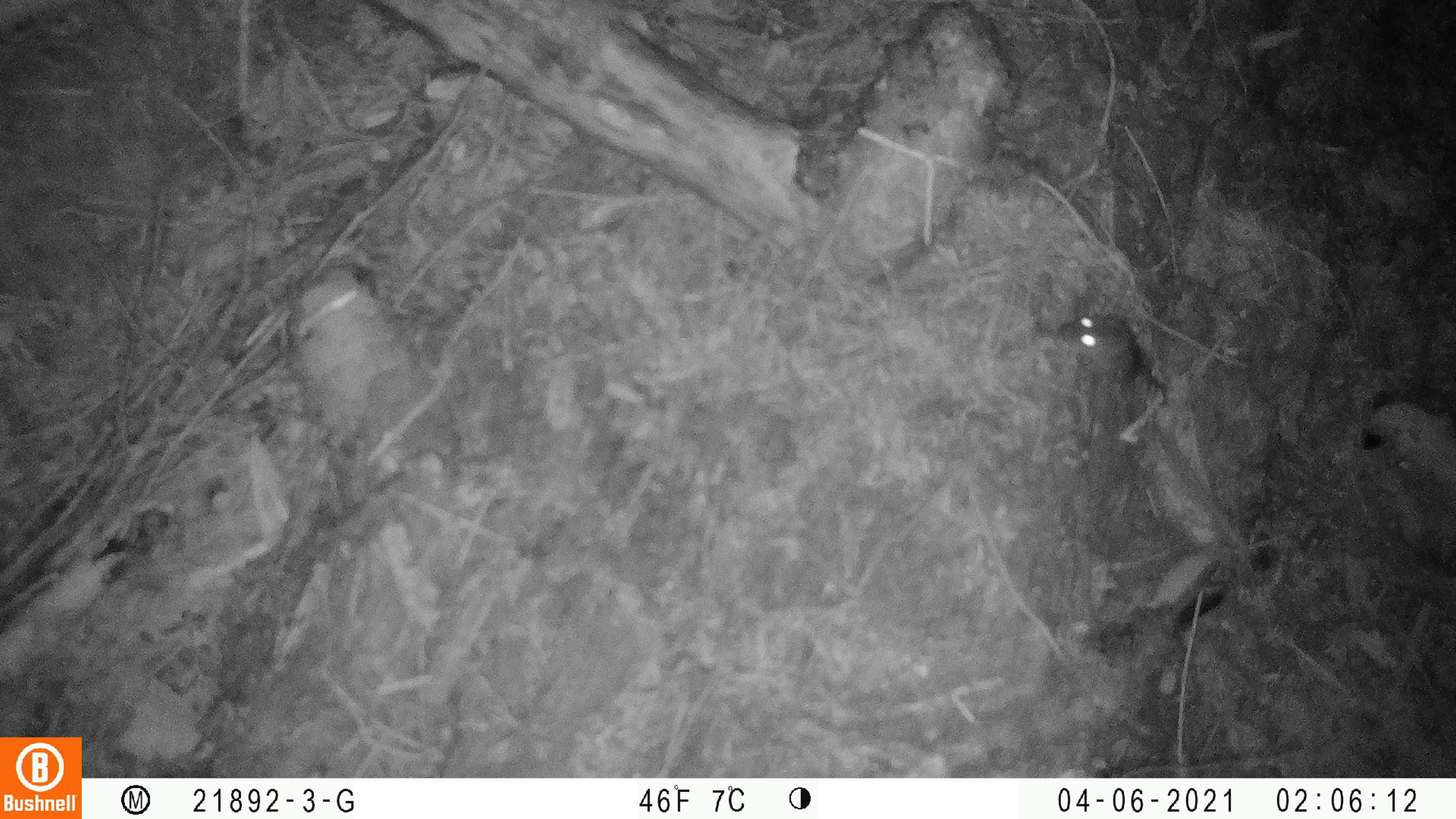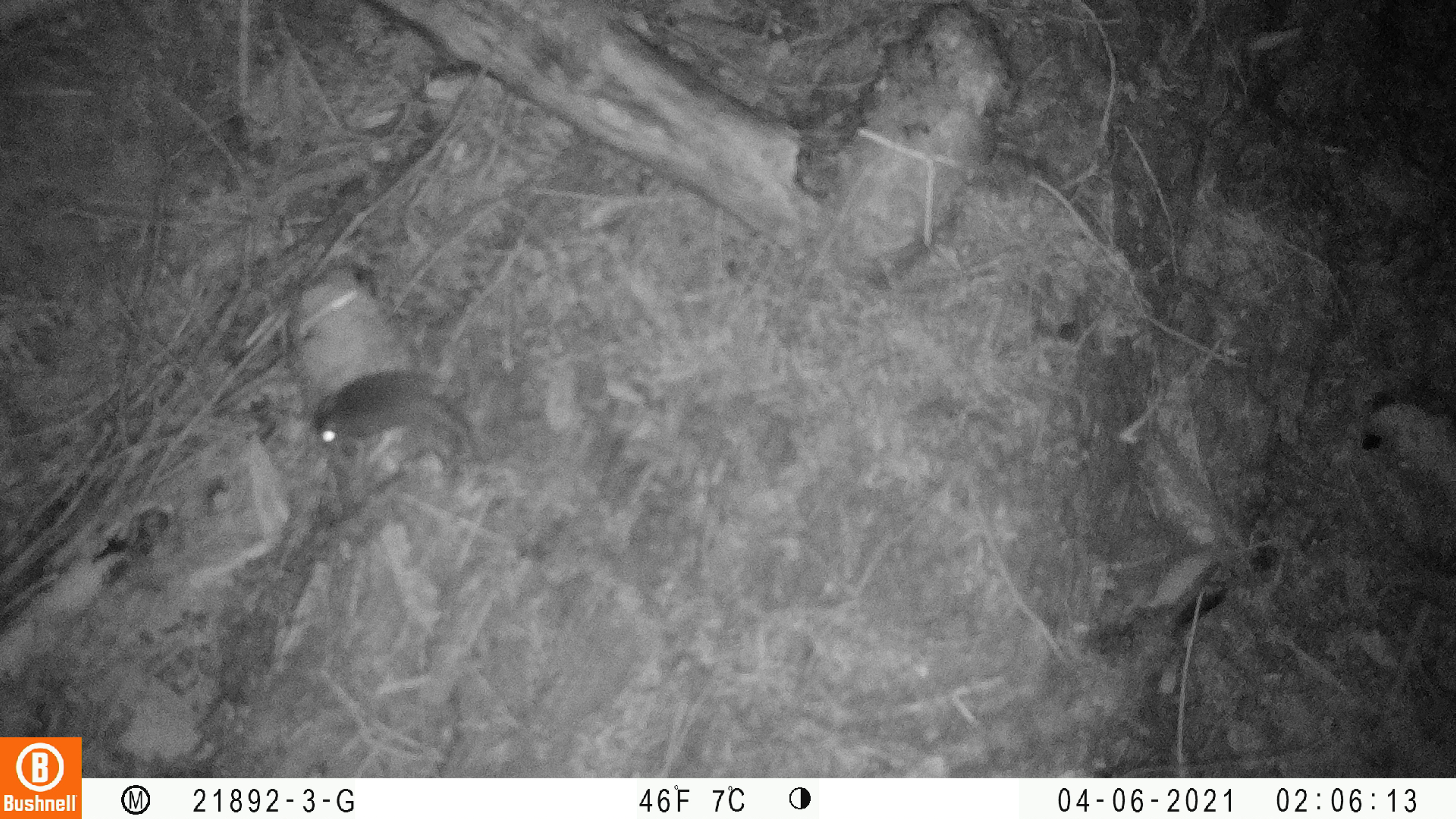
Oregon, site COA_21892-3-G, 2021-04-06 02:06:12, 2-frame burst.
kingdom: Animalia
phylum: Chordata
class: Mammalia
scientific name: Mammalia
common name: small mammal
Small mammal (Mammalia).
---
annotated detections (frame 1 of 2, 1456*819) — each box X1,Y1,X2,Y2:
small mammal: 1030,288,1214,436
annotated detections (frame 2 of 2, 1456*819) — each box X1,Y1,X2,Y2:
small mammal: 295,341,544,522